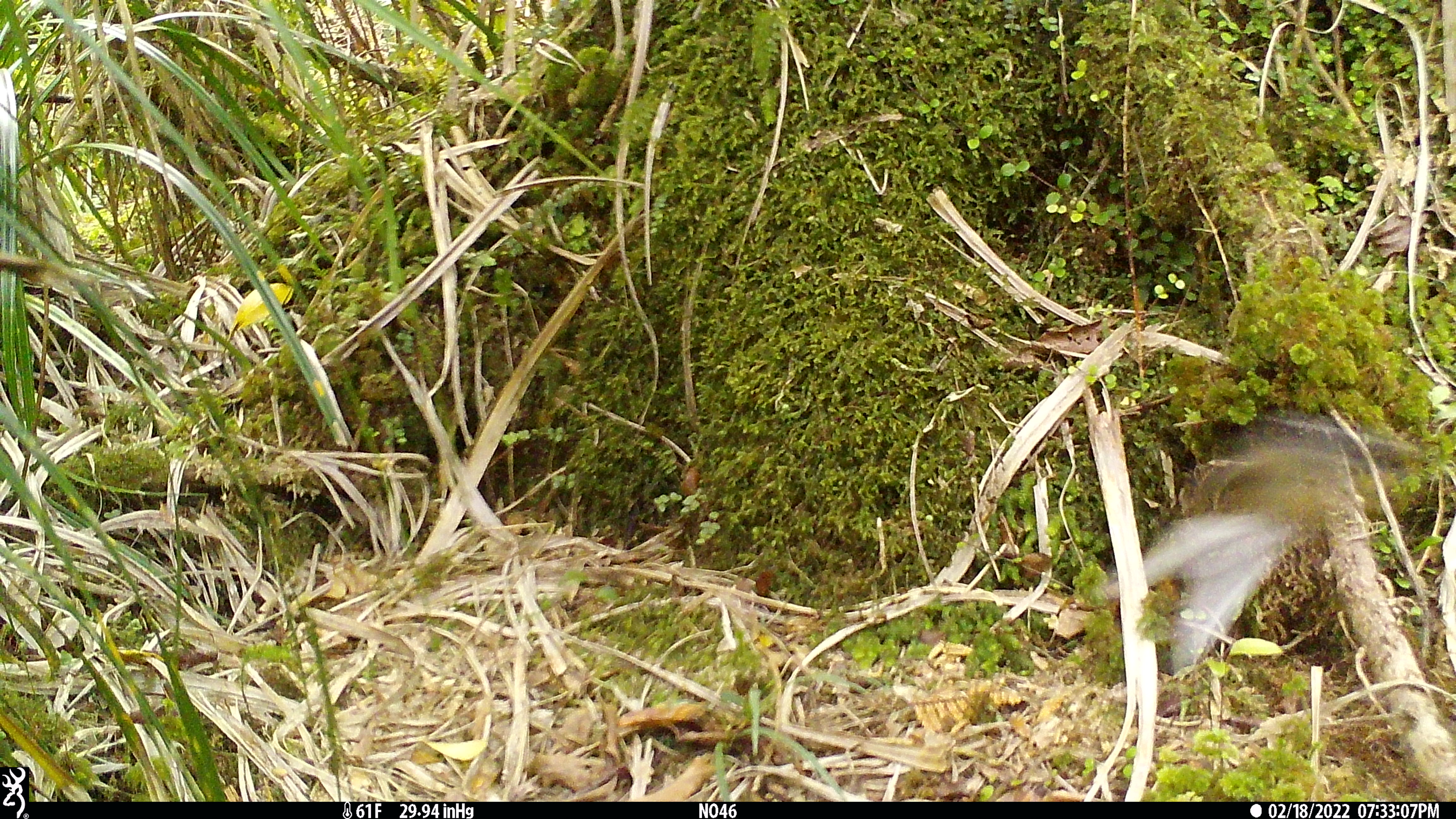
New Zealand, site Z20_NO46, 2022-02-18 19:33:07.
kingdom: Animalia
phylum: Chordata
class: Aves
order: Passeriformes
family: Rhipiduridae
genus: Rhipidura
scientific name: Rhipidura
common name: fantails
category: fantail